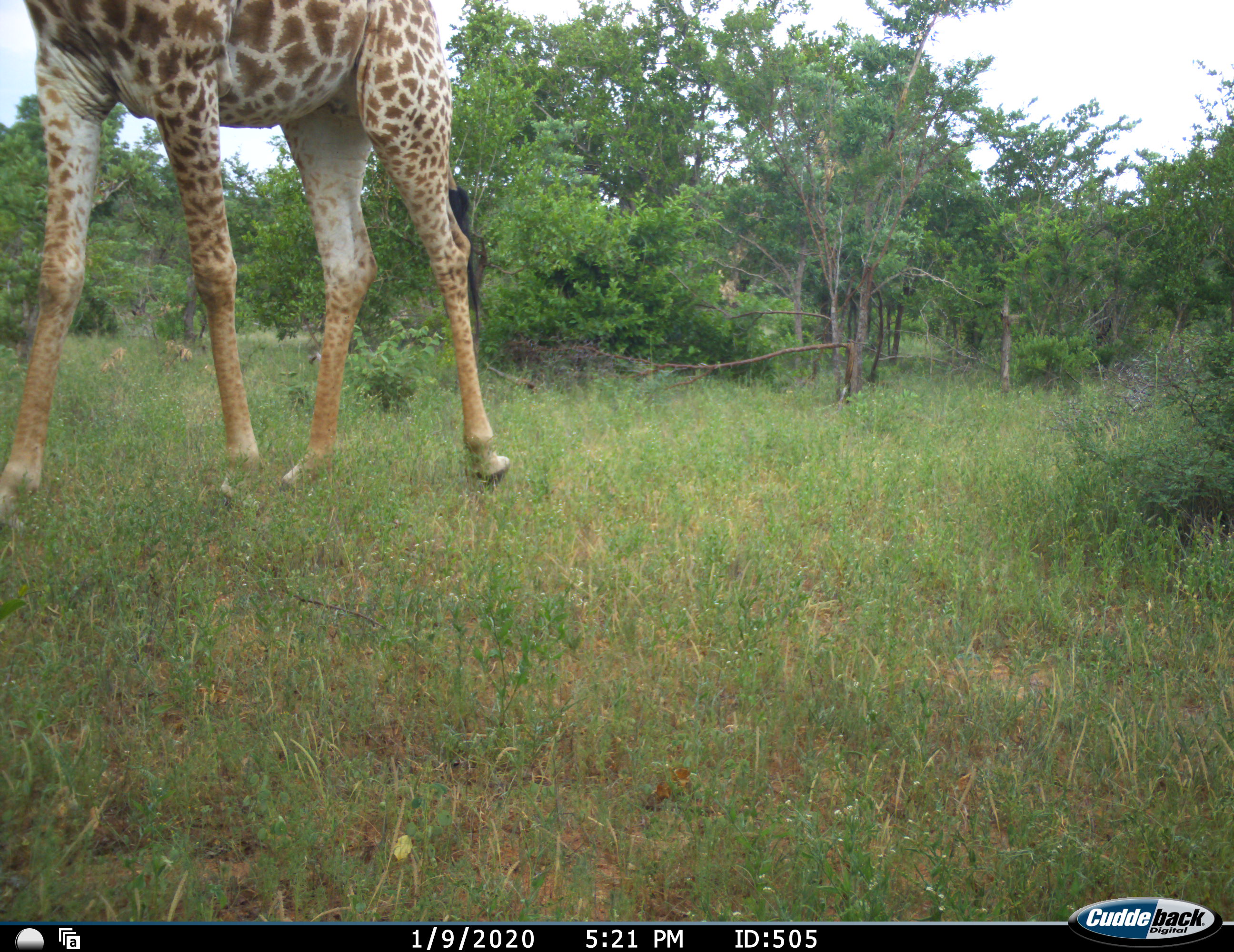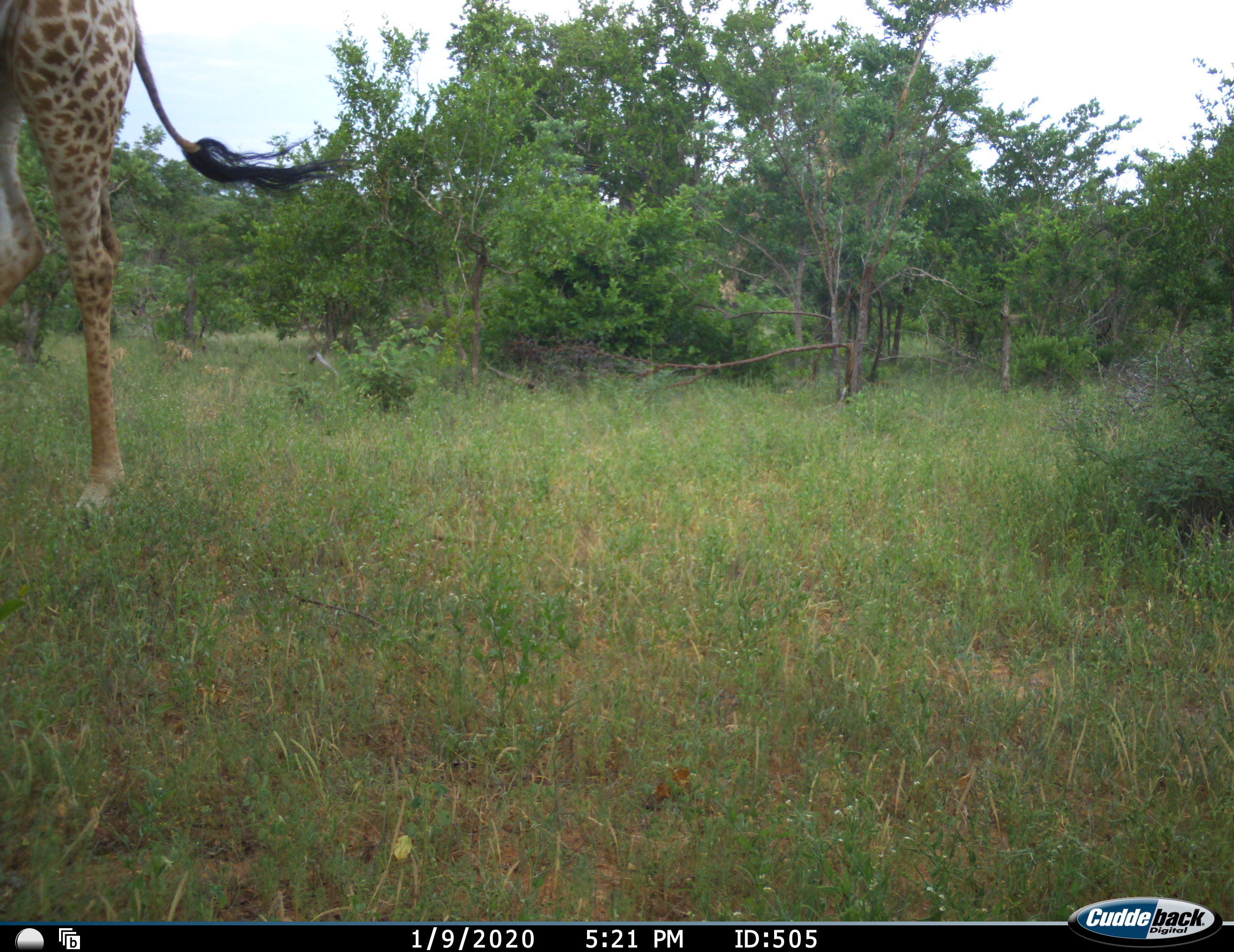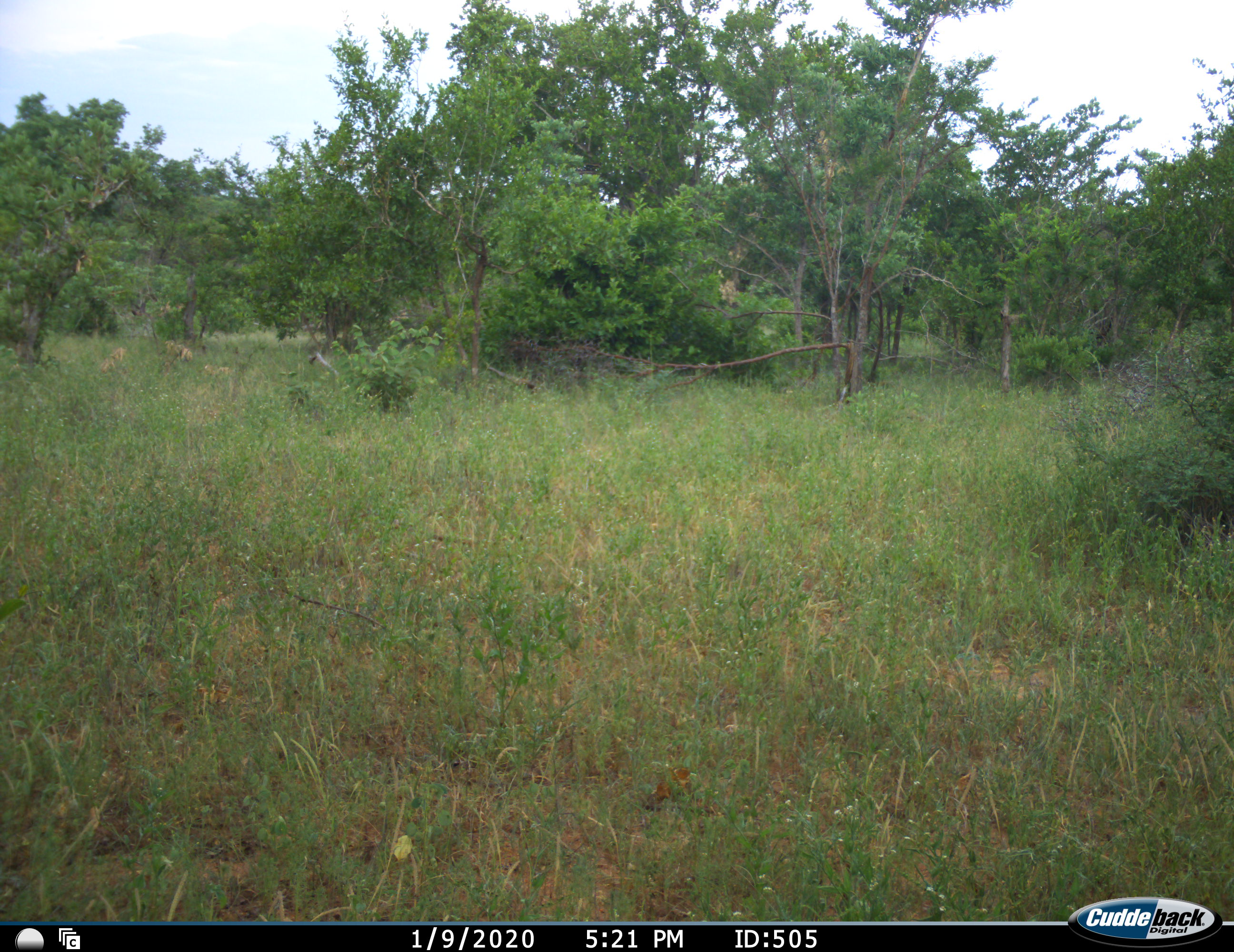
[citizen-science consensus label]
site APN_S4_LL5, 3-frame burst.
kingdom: Animalia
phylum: Chordata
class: Mammalia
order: Artiodactyla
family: Giraffidae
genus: Giraffa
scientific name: Giraffa camelopardalis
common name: giraffe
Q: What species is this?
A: Giraffe (Giraffa camelopardalis).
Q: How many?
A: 1.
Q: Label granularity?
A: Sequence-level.